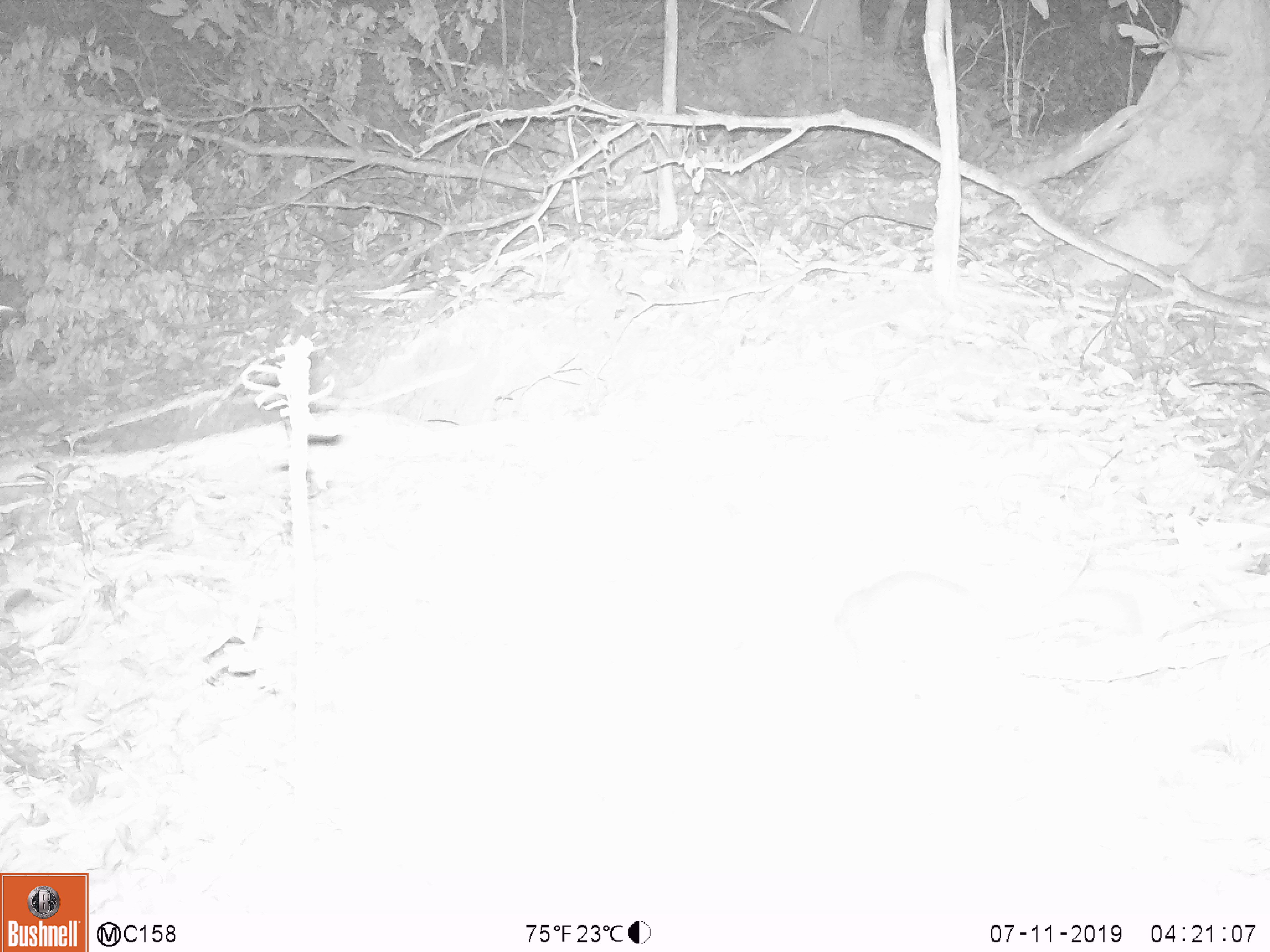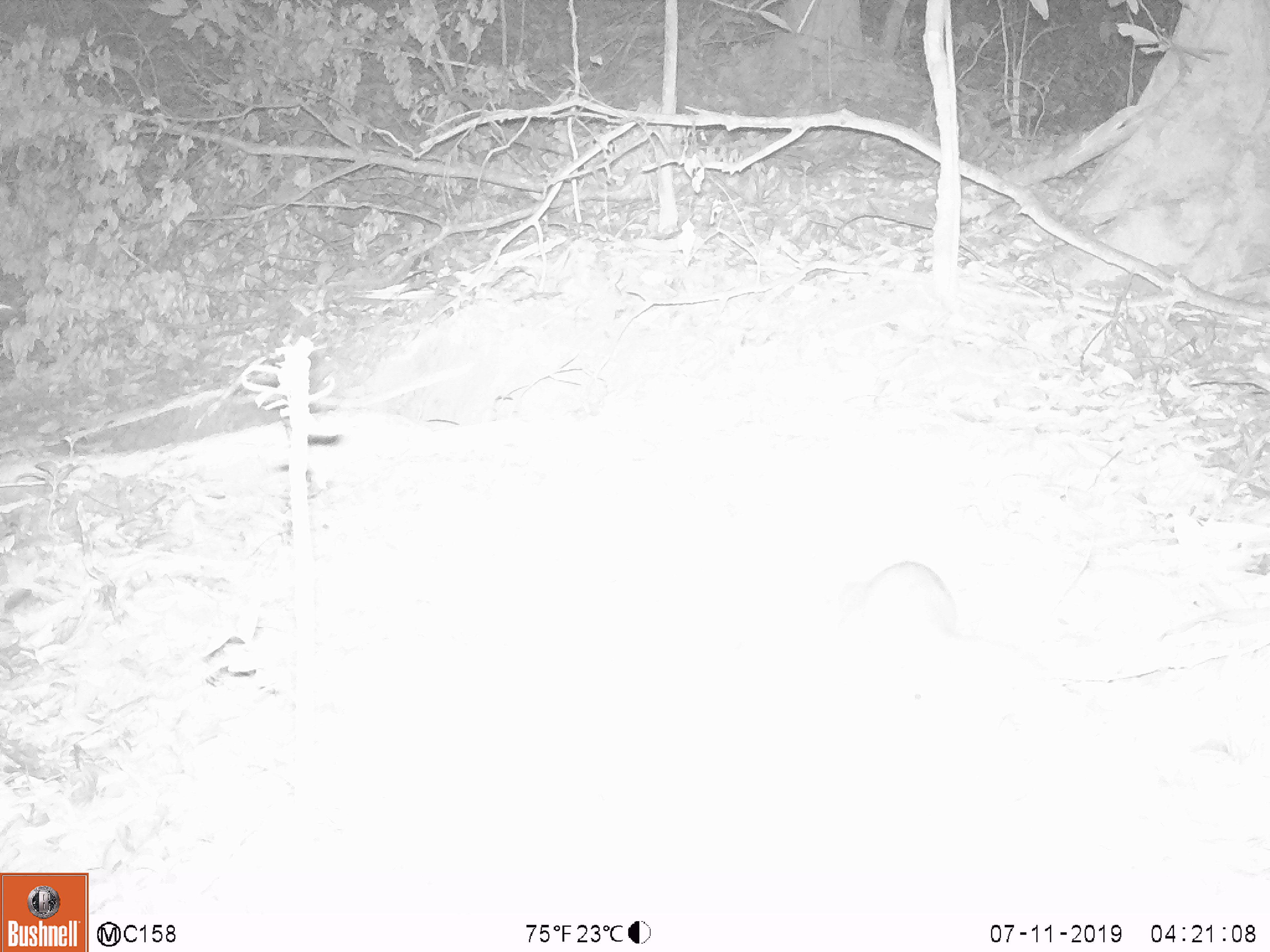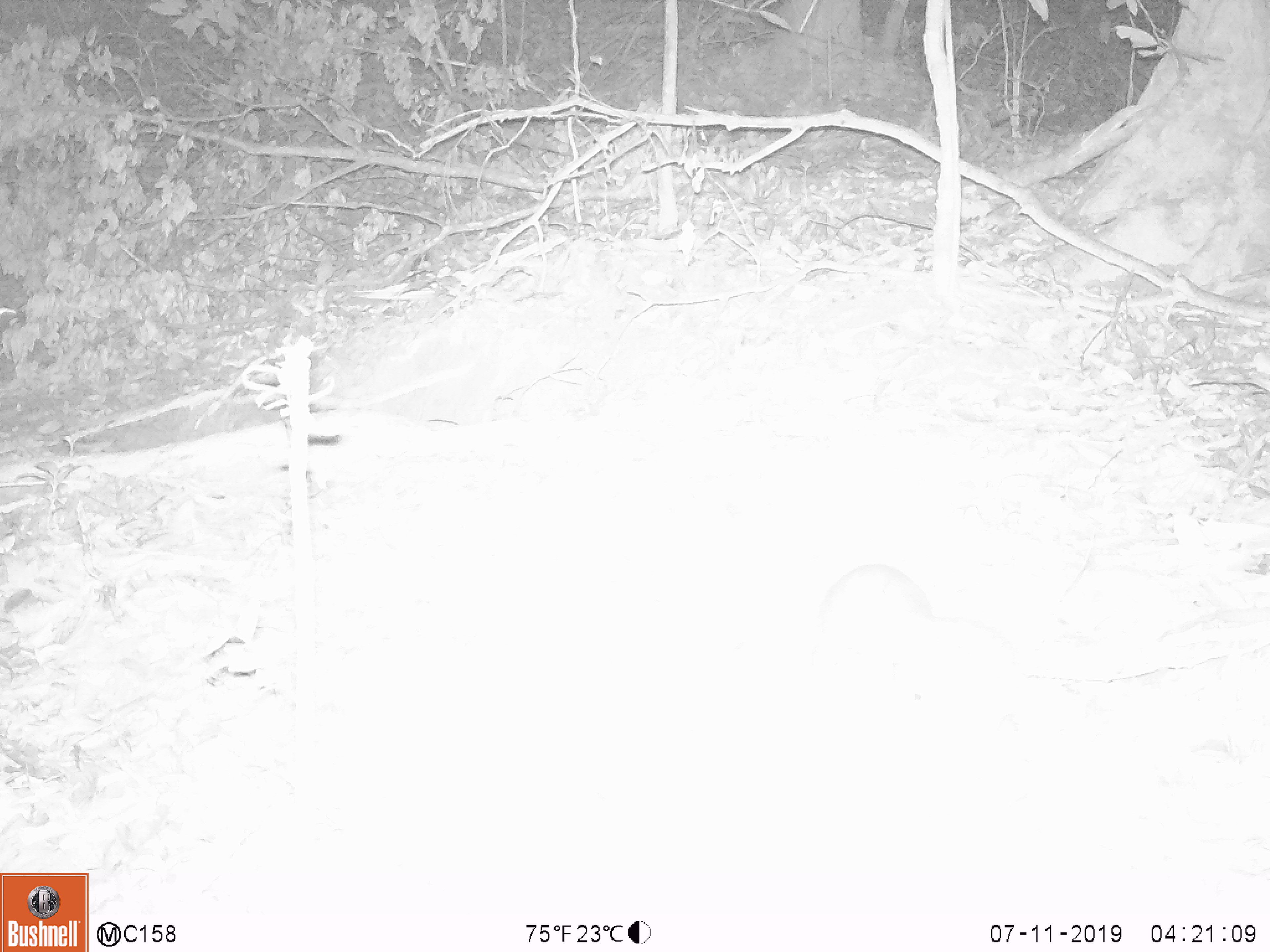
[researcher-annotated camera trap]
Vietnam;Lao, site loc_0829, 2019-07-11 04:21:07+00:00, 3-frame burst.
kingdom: Animalia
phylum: Chordata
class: Mammalia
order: Carnivora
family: Mustelidae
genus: Melogale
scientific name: Melogale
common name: ferret badger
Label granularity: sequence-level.